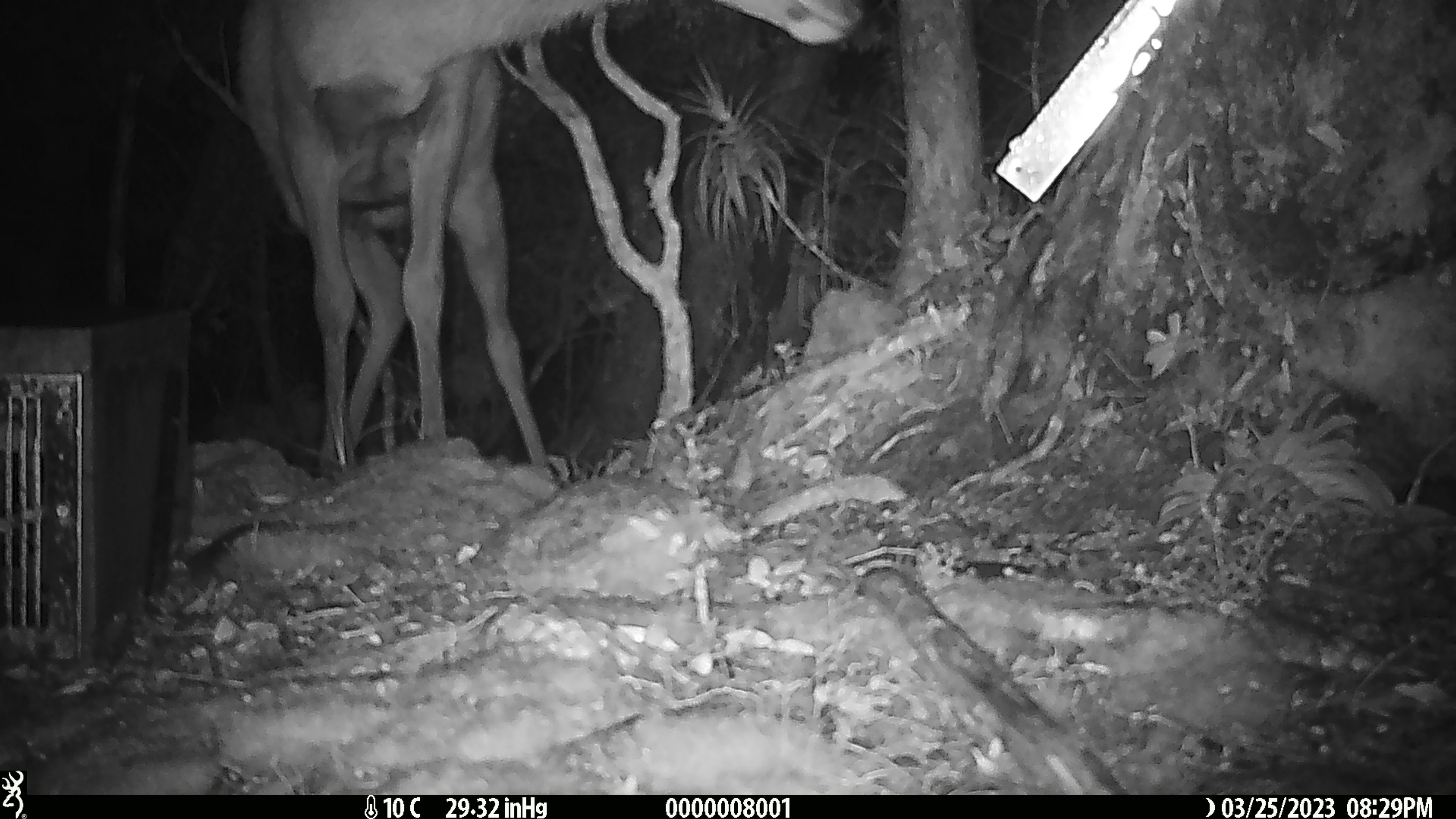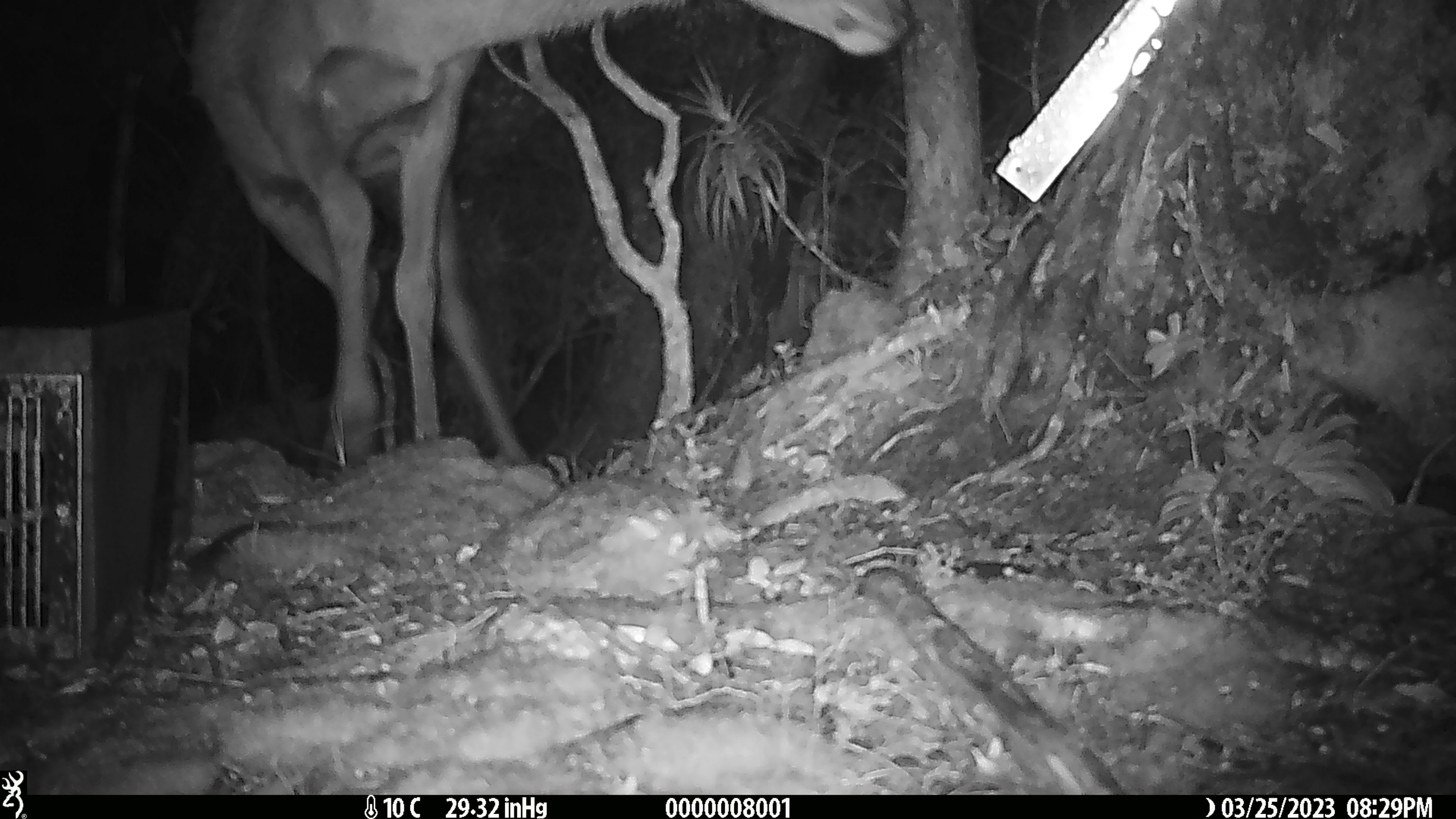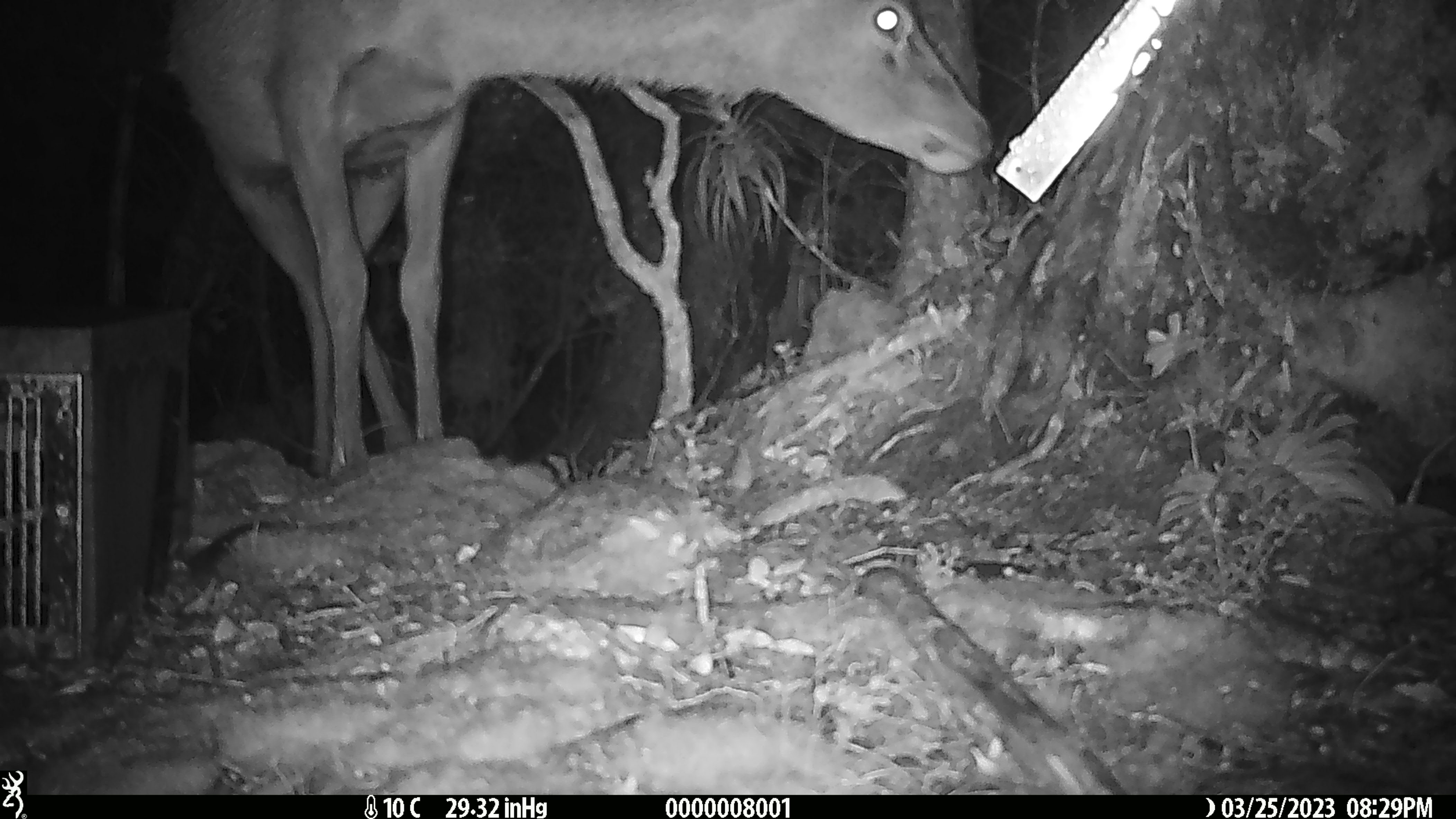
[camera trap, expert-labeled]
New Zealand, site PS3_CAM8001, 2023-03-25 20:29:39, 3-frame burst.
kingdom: Animalia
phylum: Chordata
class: Mammalia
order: Artiodactyla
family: Cervidae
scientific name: Cervidae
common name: deer